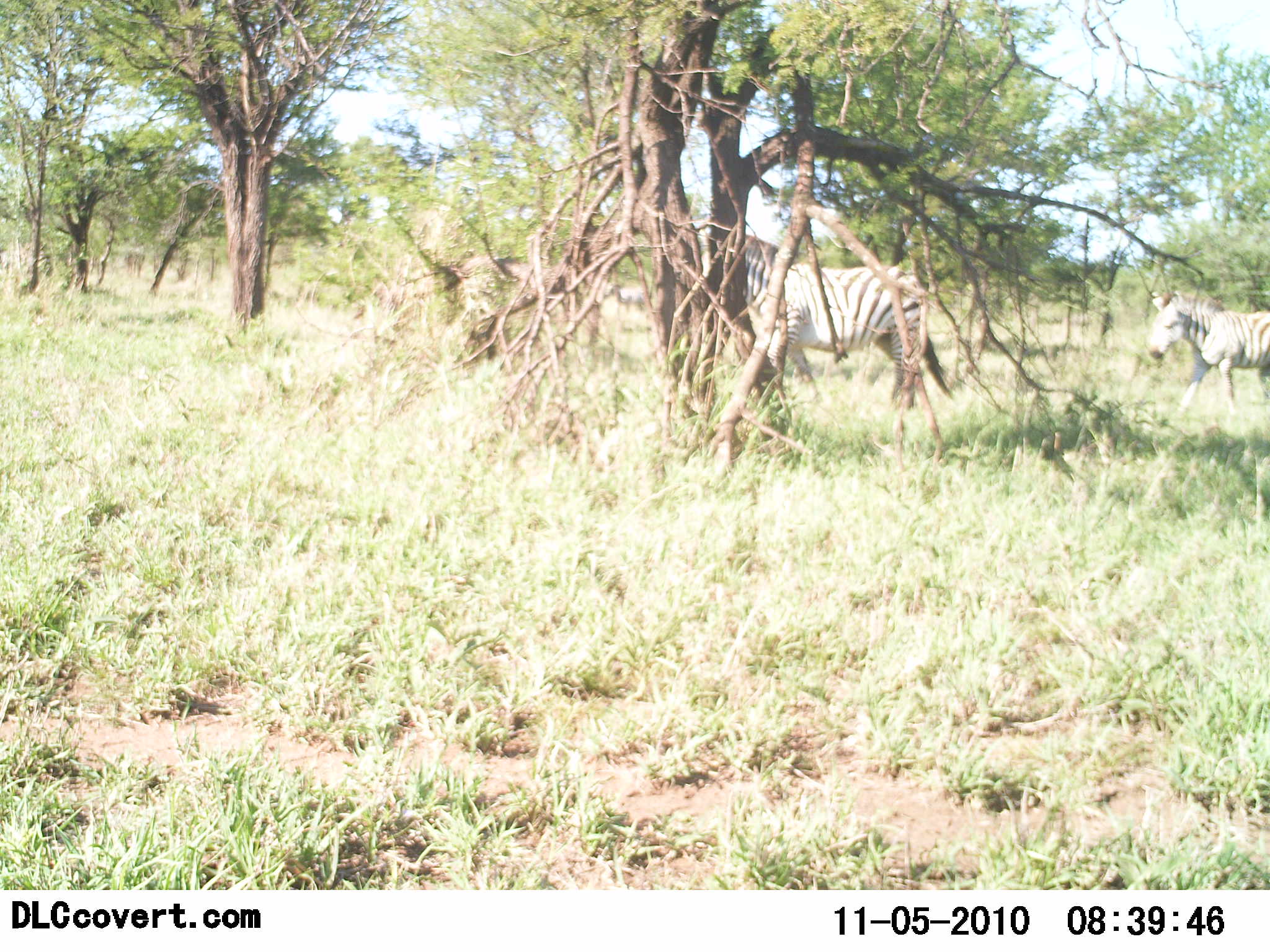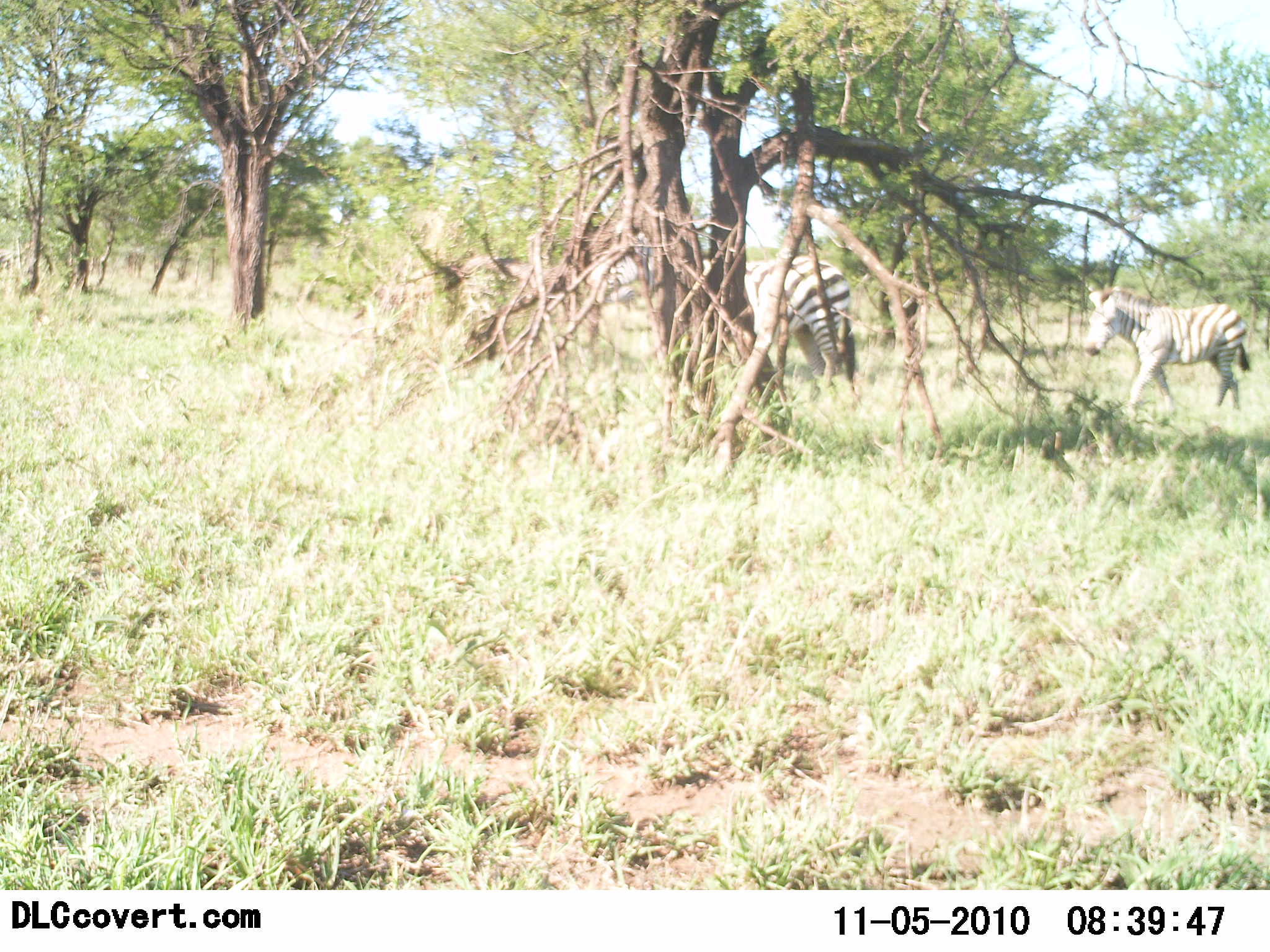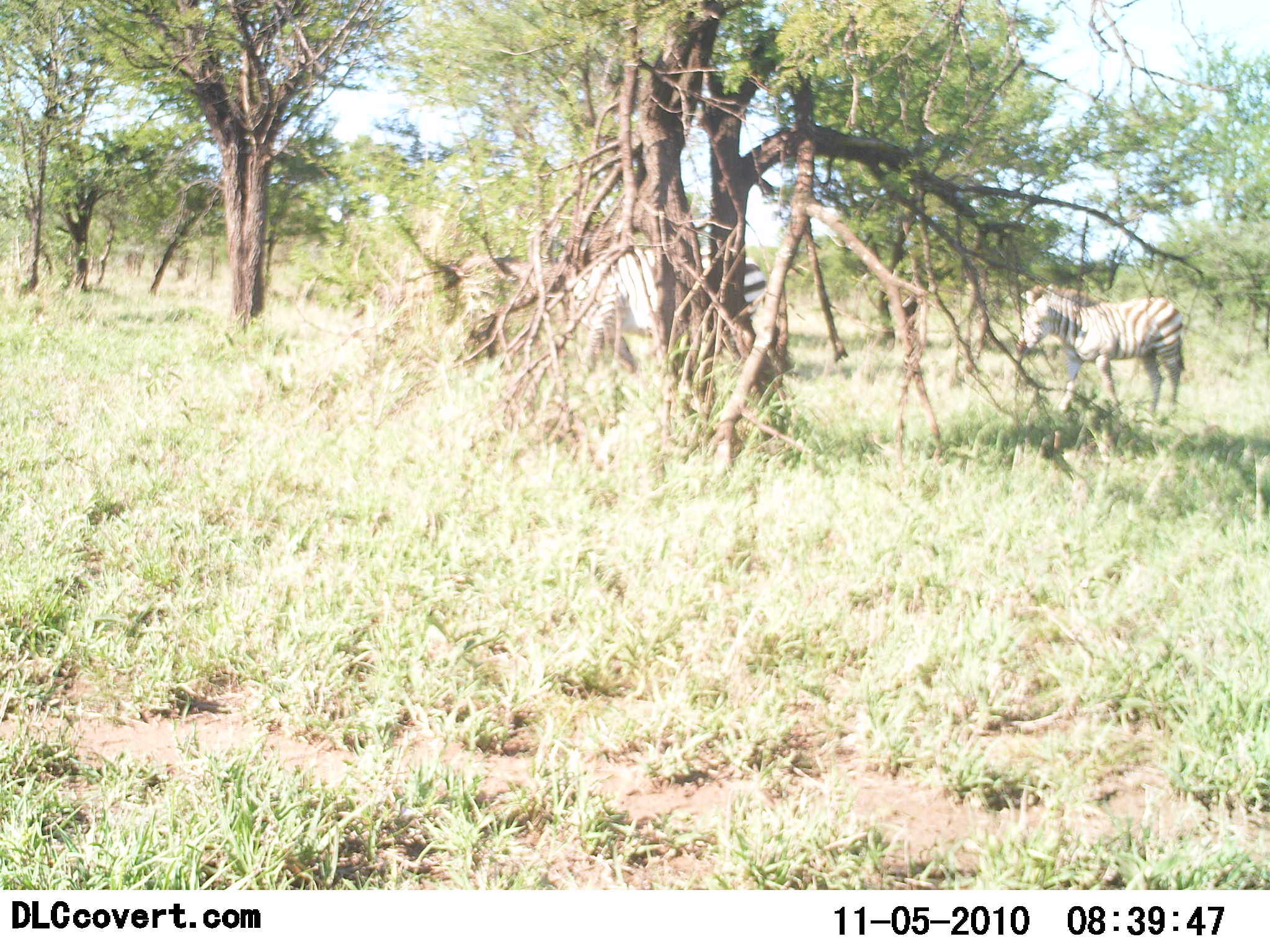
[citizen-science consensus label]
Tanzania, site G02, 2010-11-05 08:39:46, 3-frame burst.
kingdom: Animalia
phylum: Chordata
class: Mammalia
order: Perissodactyla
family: Equidae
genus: Equus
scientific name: Equus quagga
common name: plains zebra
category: zebra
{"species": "zebra (plains zebra) (Equus quagga)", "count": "2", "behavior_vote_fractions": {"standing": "14%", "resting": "0%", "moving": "93%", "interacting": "0%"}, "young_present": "14%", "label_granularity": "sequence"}